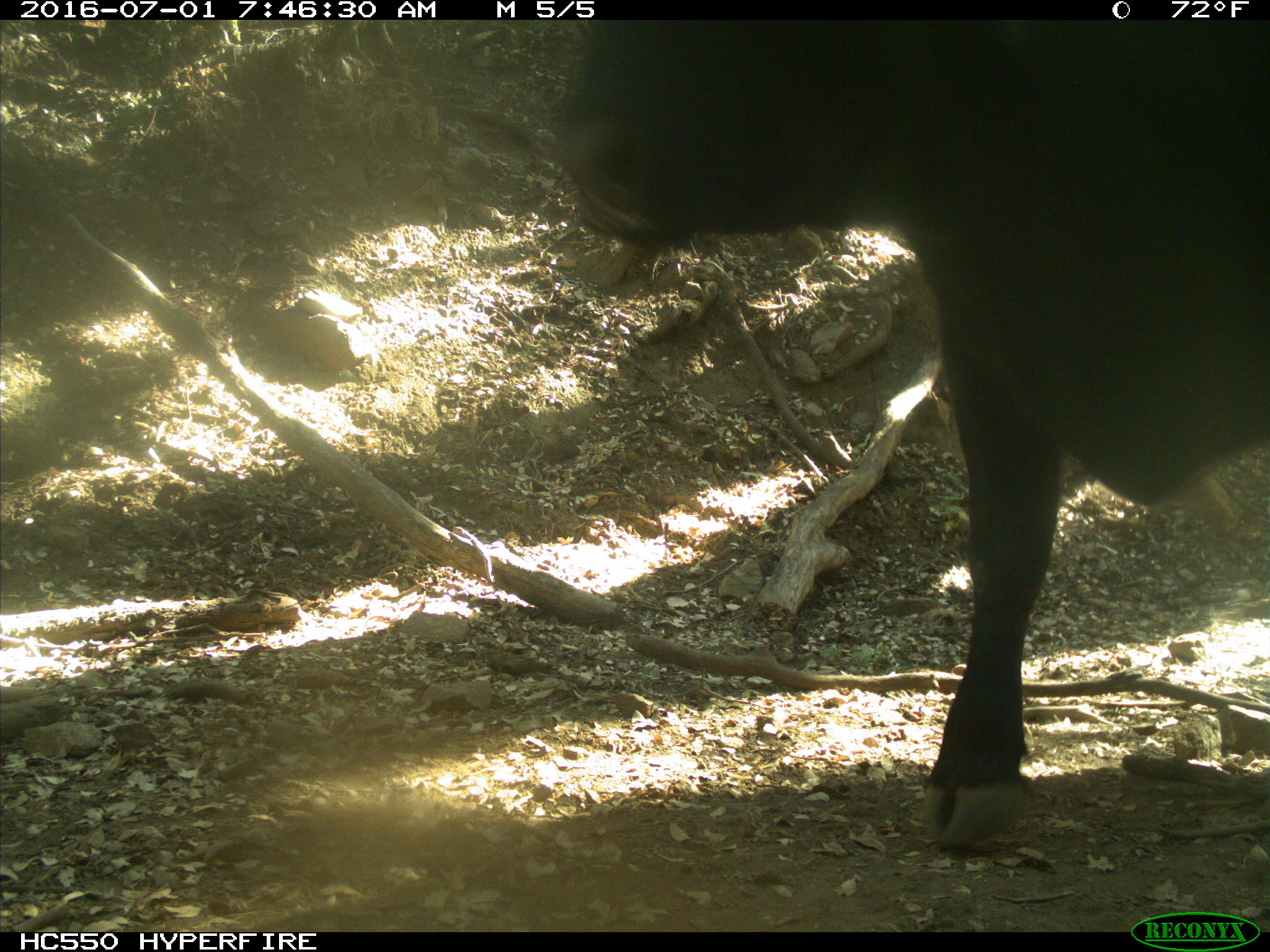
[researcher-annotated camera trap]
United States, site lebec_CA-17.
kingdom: Animalia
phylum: Chordata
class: Mammalia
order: Artiodactyla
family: Bovidae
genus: Bos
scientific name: Bos taurus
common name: domestic cow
Bos taurus (domestic cow).